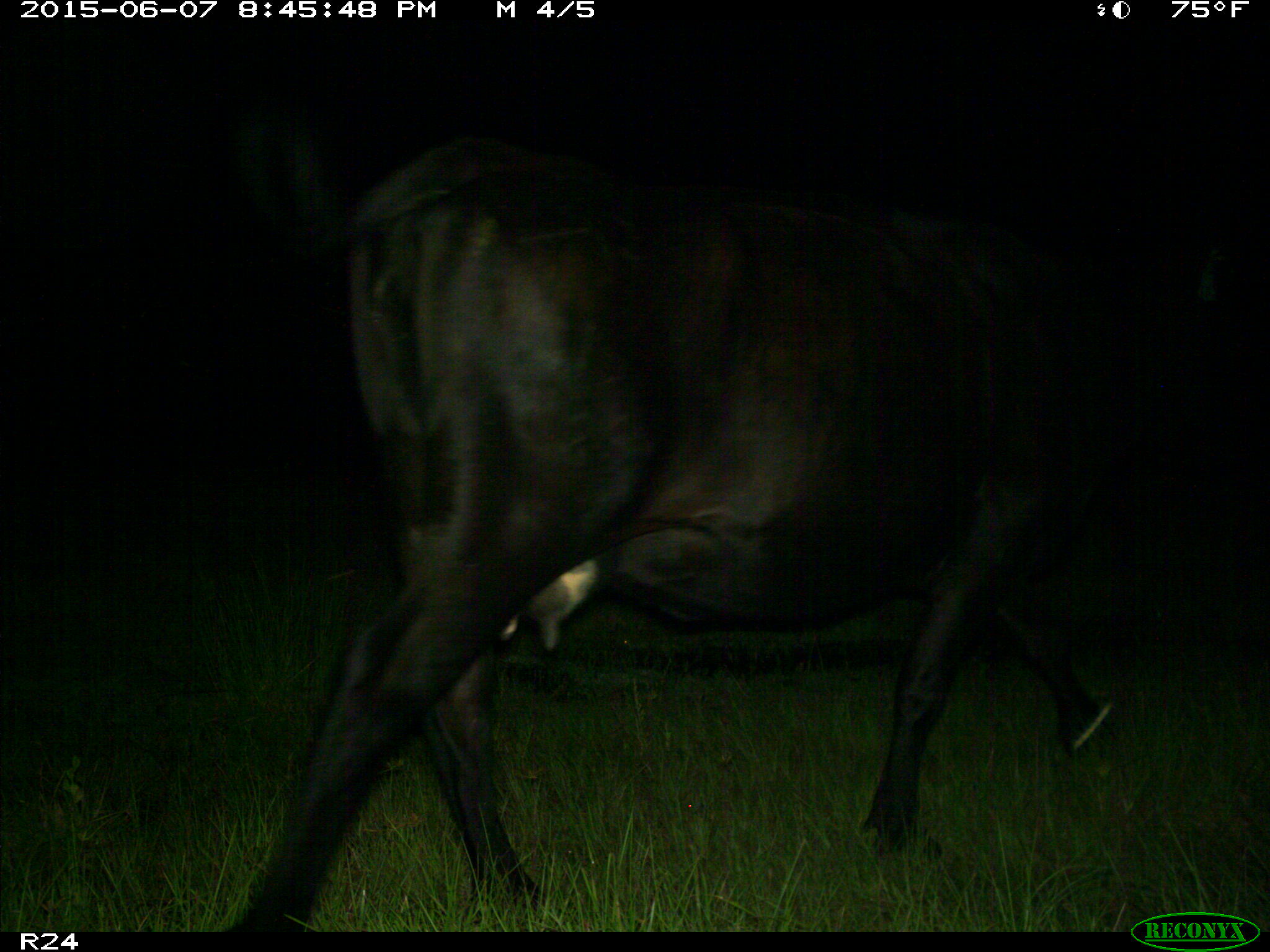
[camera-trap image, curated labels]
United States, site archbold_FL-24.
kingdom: Animalia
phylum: Chordata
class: Mammalia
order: Artiodactyla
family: Bovidae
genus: Bos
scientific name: Bos taurus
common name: domestic cow